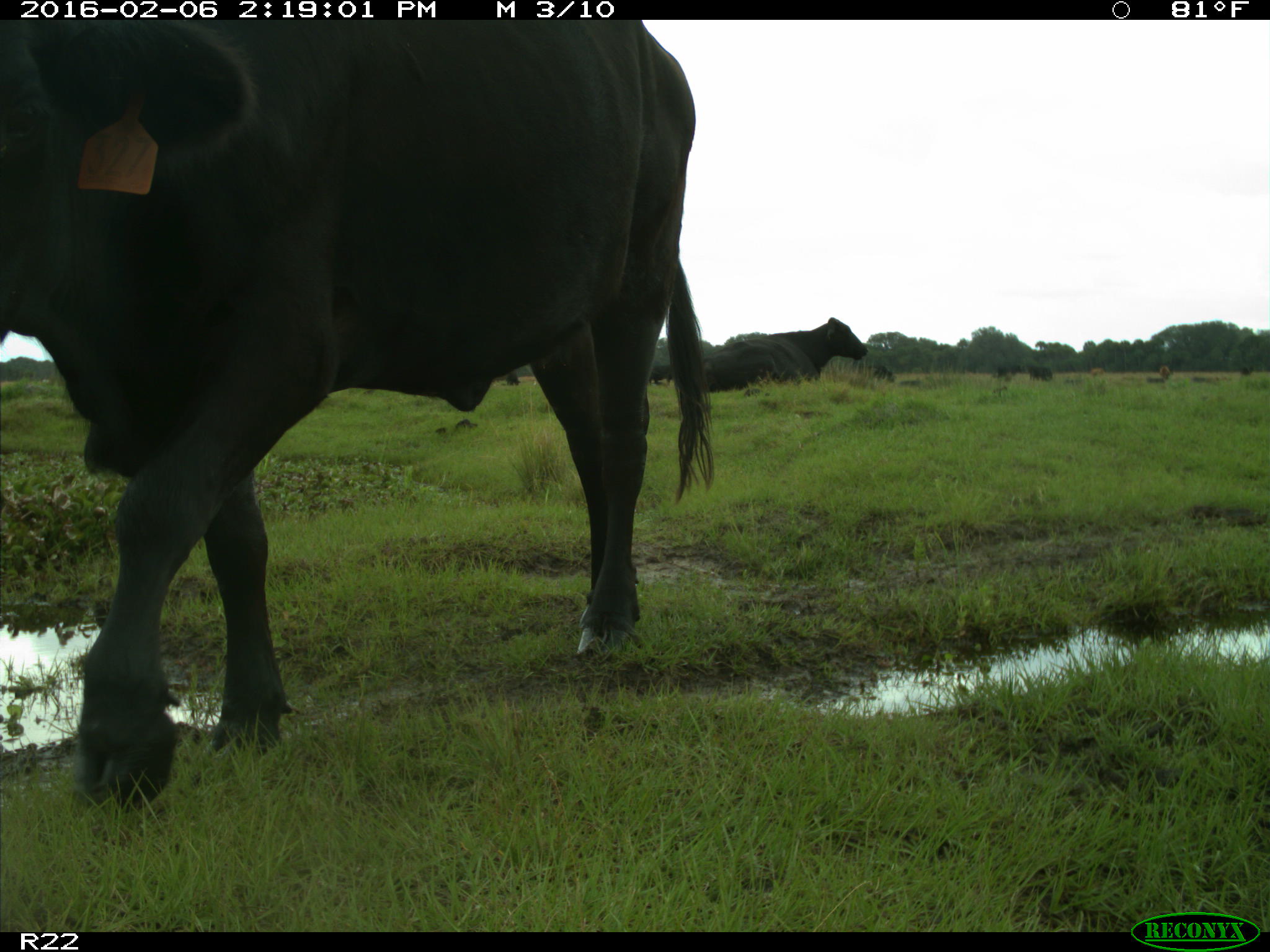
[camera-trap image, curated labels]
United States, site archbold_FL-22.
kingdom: Animalia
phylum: Chordata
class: Mammalia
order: Artiodactyla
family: Bovidae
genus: Bos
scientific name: Bos taurus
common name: domestic cow